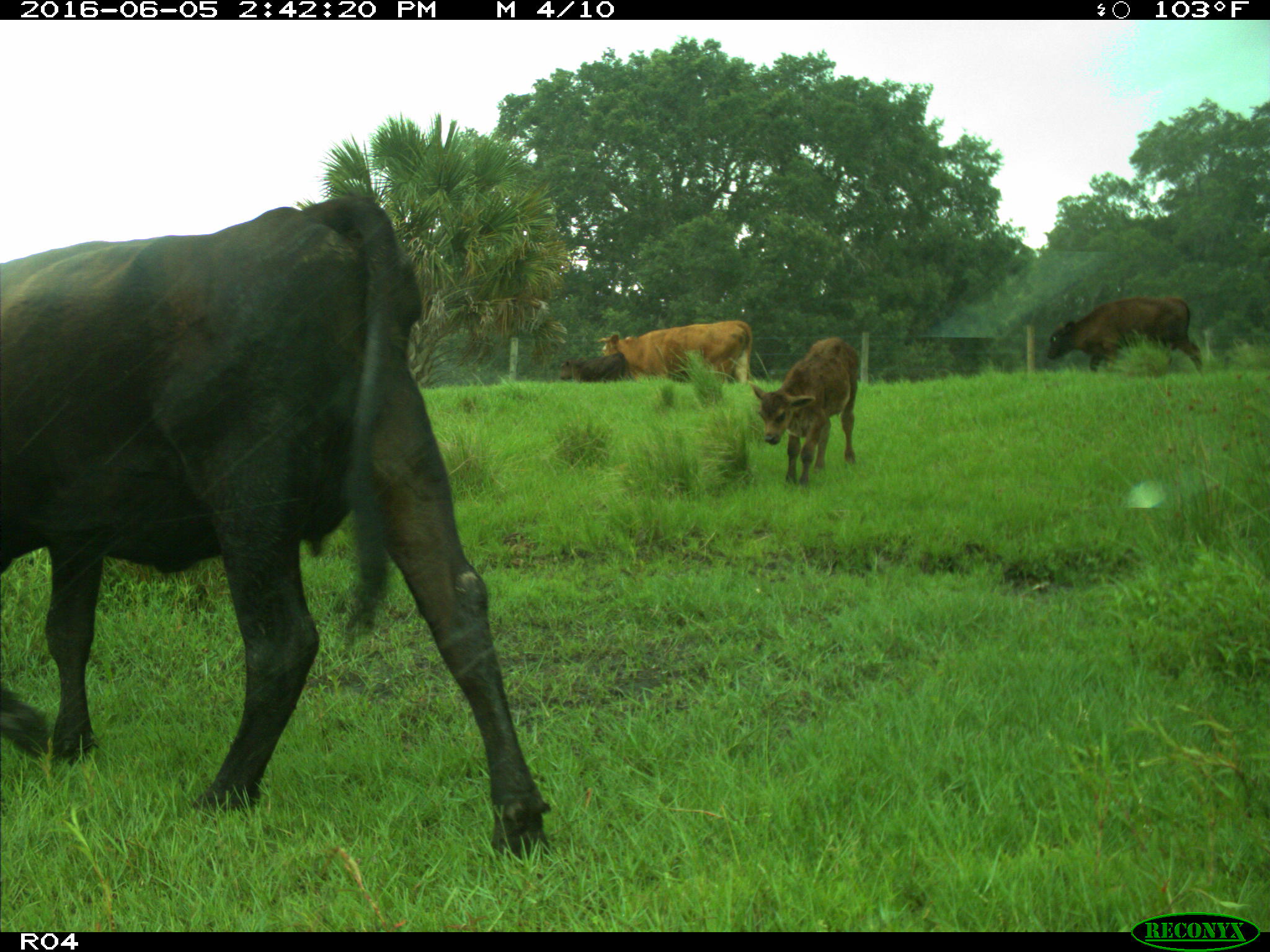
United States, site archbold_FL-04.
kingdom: Animalia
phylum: Chordata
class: Mammalia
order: Artiodactyla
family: Bovidae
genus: Bos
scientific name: Bos taurus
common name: domestic cow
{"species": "Bos taurus (domestic cow)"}